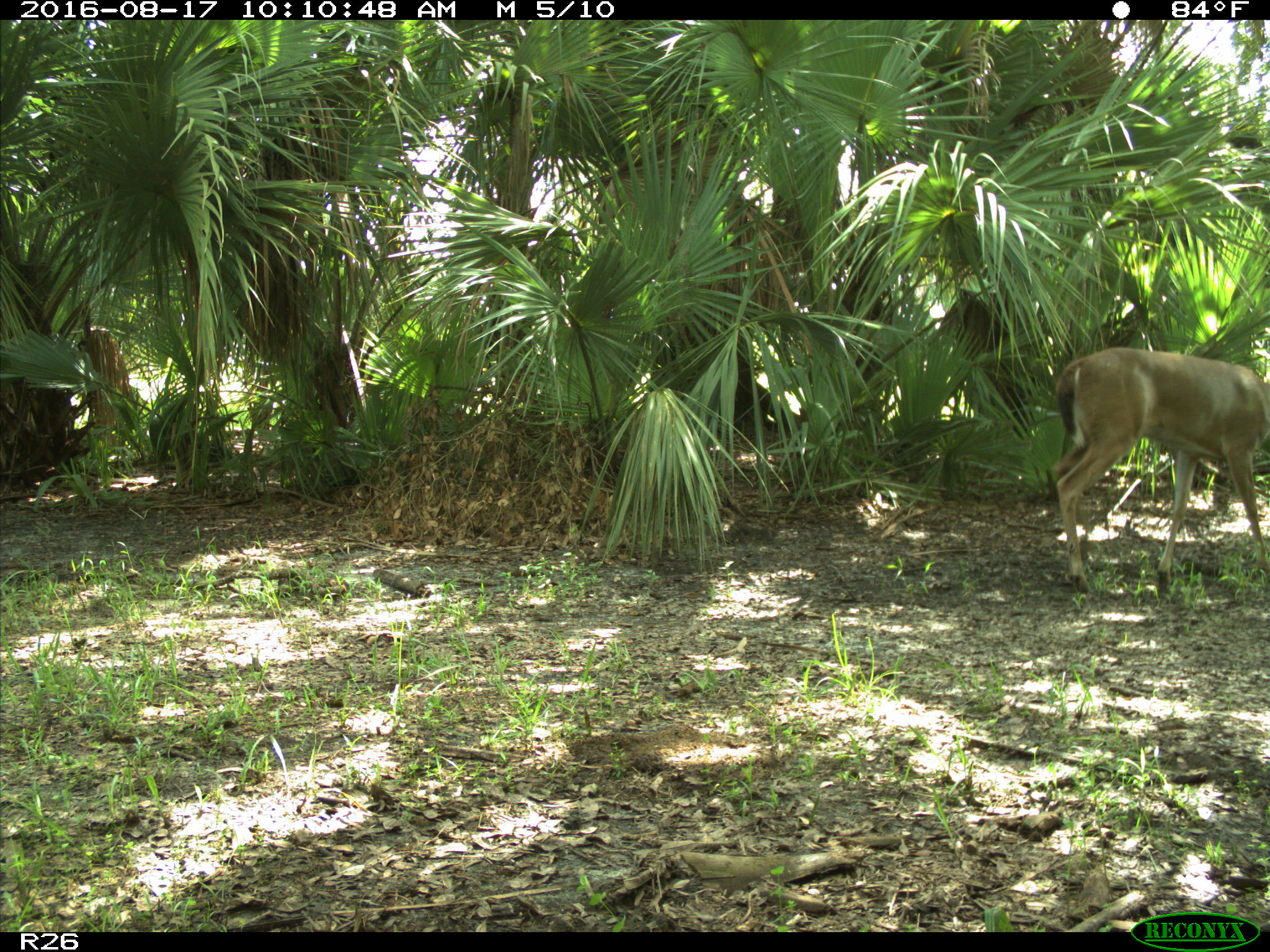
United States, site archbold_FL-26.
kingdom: Animalia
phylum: Chordata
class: Mammalia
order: Artiodactyla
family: Cervidae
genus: Odocoileus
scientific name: Odocoileus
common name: deer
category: unidentified deer